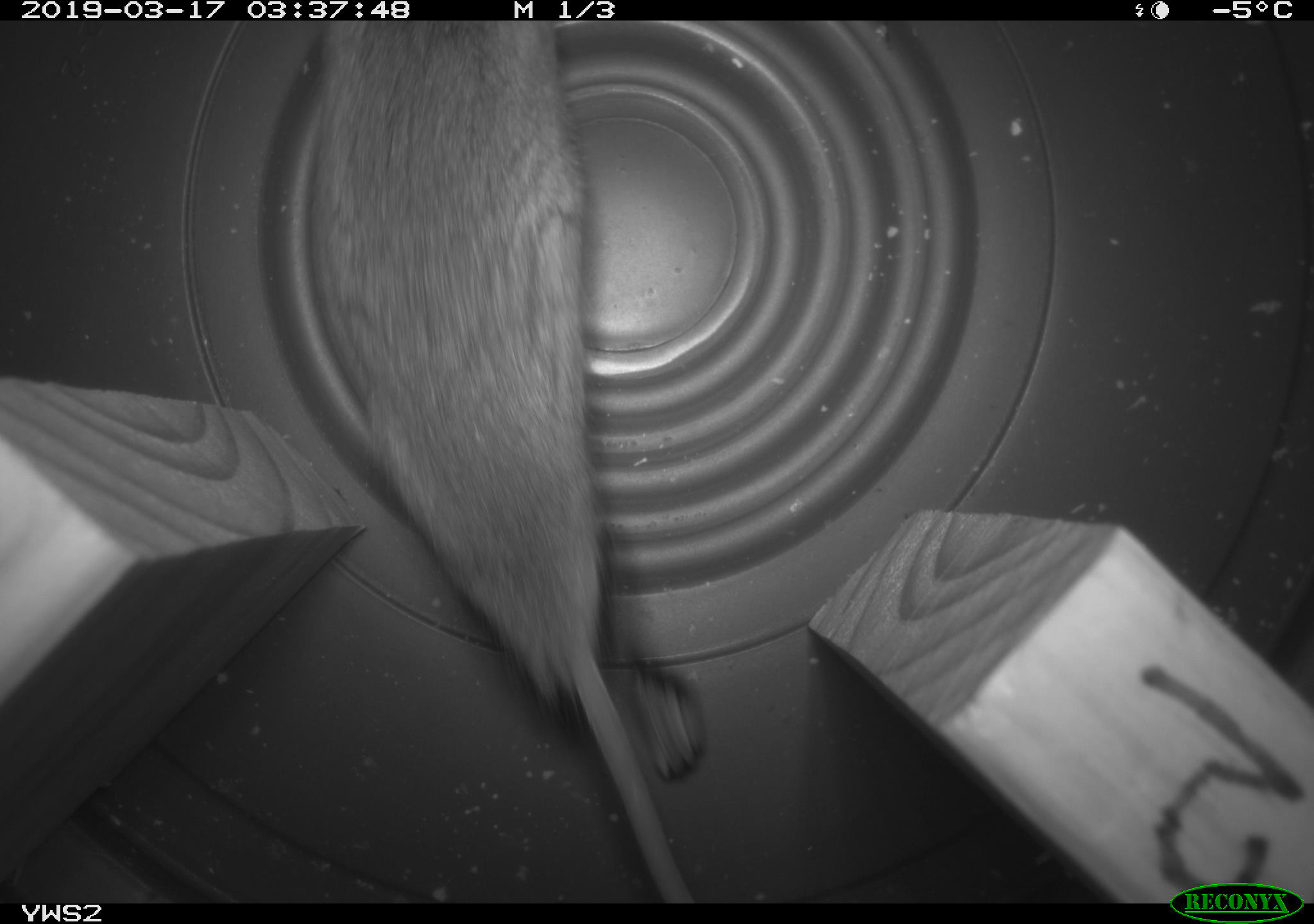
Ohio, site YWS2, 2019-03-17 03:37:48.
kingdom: Animalia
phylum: Chordata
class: Mammalia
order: Rodentia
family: Cricetidae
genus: Peromyscus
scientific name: Peromyscus leucopus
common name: white-footed mouse